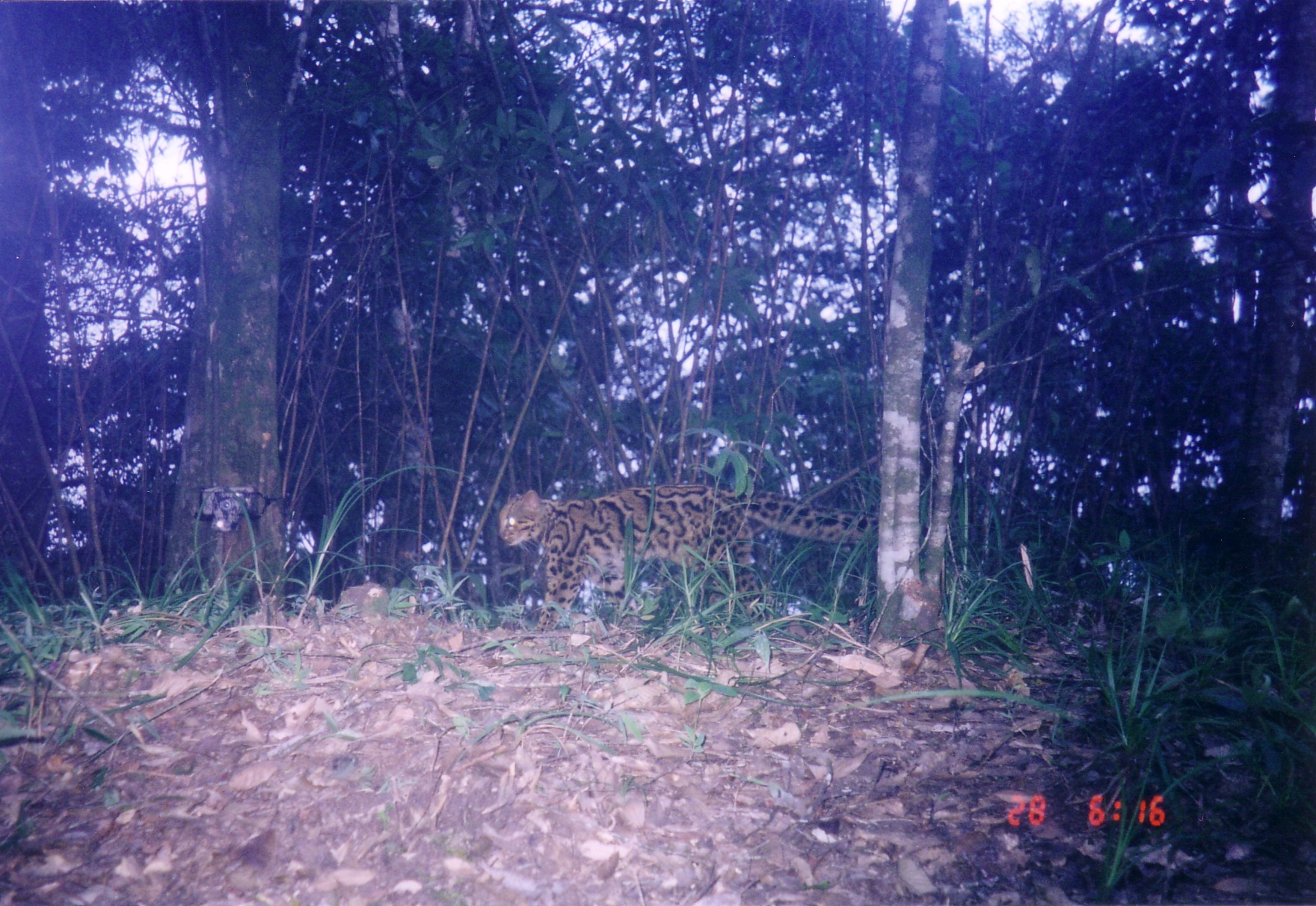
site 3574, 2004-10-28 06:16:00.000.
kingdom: Animalia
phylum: Chordata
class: Mammalia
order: Carnivora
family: Felidae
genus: Pardofelis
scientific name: Pardofelis marmorata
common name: marbled cat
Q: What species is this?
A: Pardofelis marmorata (marbled cat).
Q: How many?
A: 1.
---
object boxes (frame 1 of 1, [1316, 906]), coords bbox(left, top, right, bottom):
pardofelis marmorata: bbox(498, 482, 878, 633)